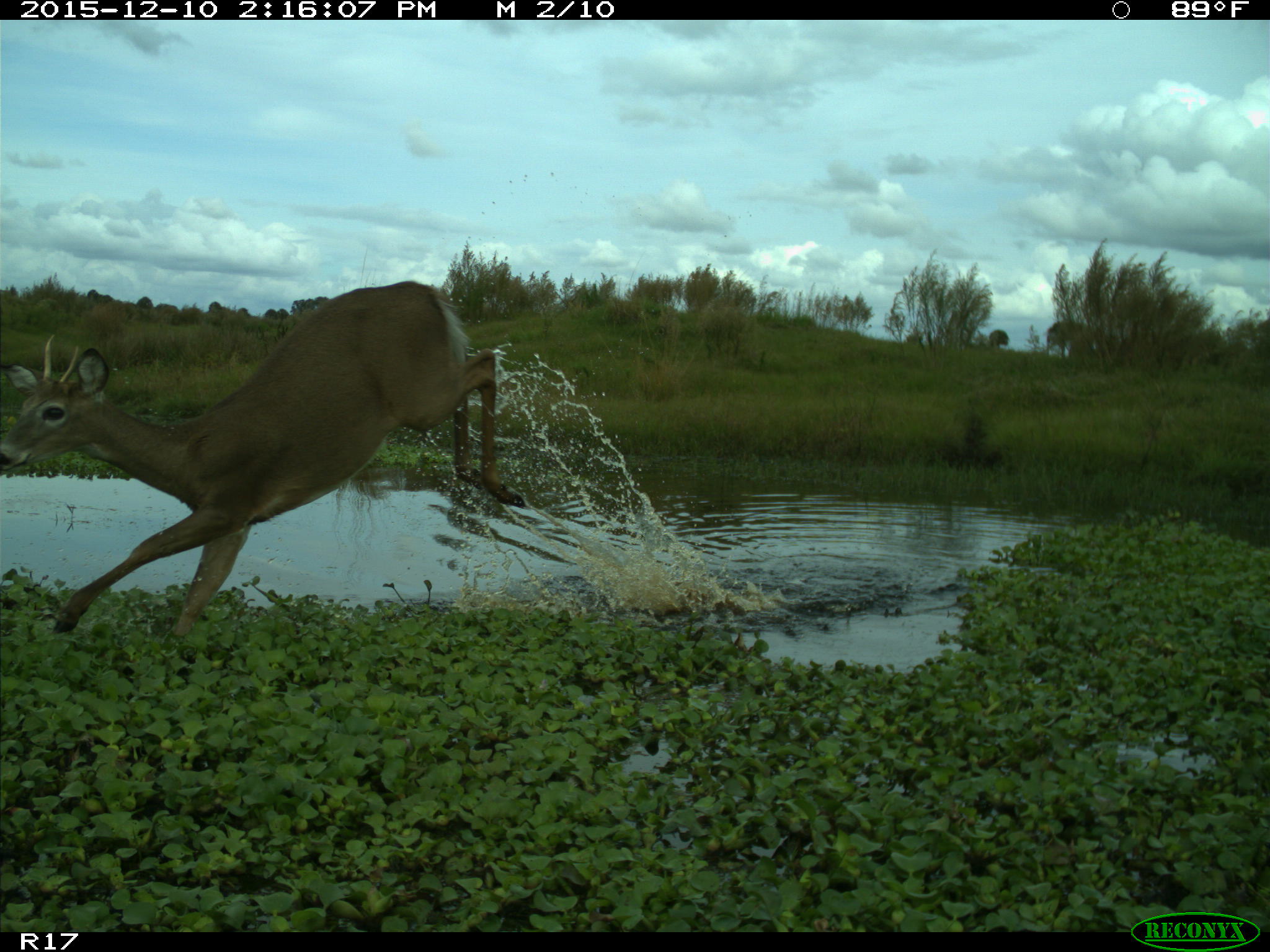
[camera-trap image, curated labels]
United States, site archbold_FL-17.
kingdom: Animalia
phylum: Chordata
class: Mammalia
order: Artiodactyla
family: Cervidae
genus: Odocoileus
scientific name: Odocoileus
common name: deer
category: unidentified deer